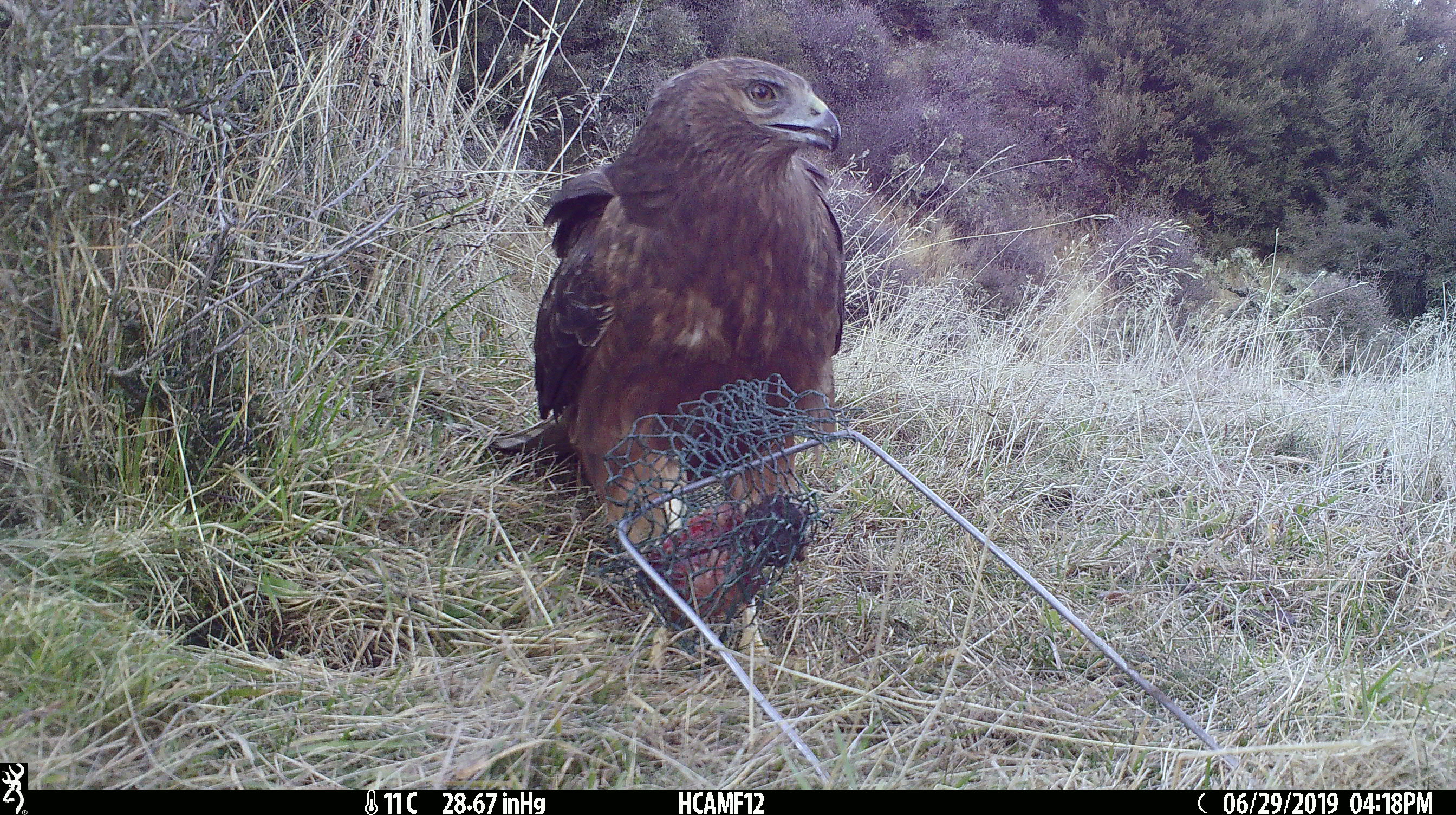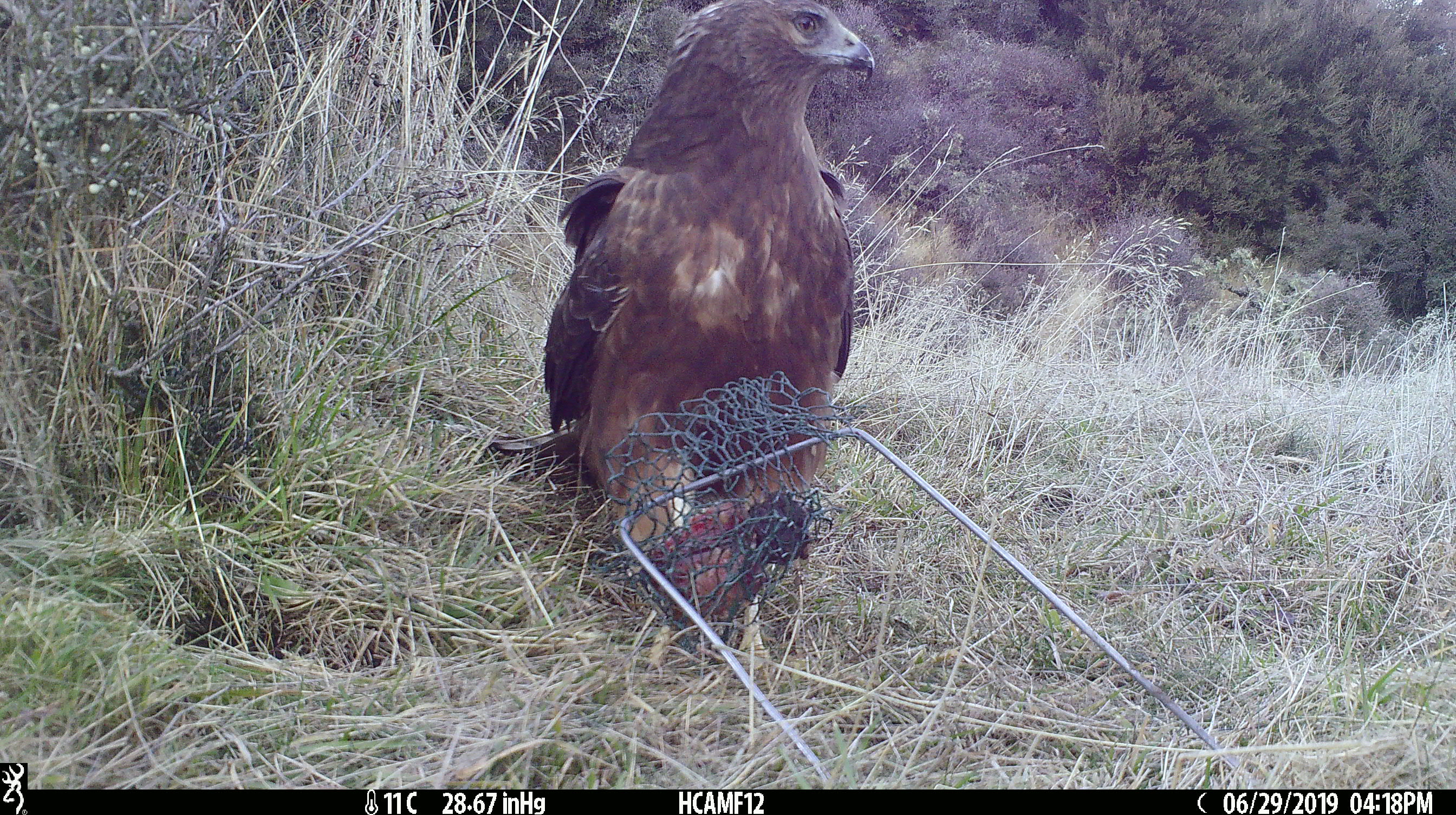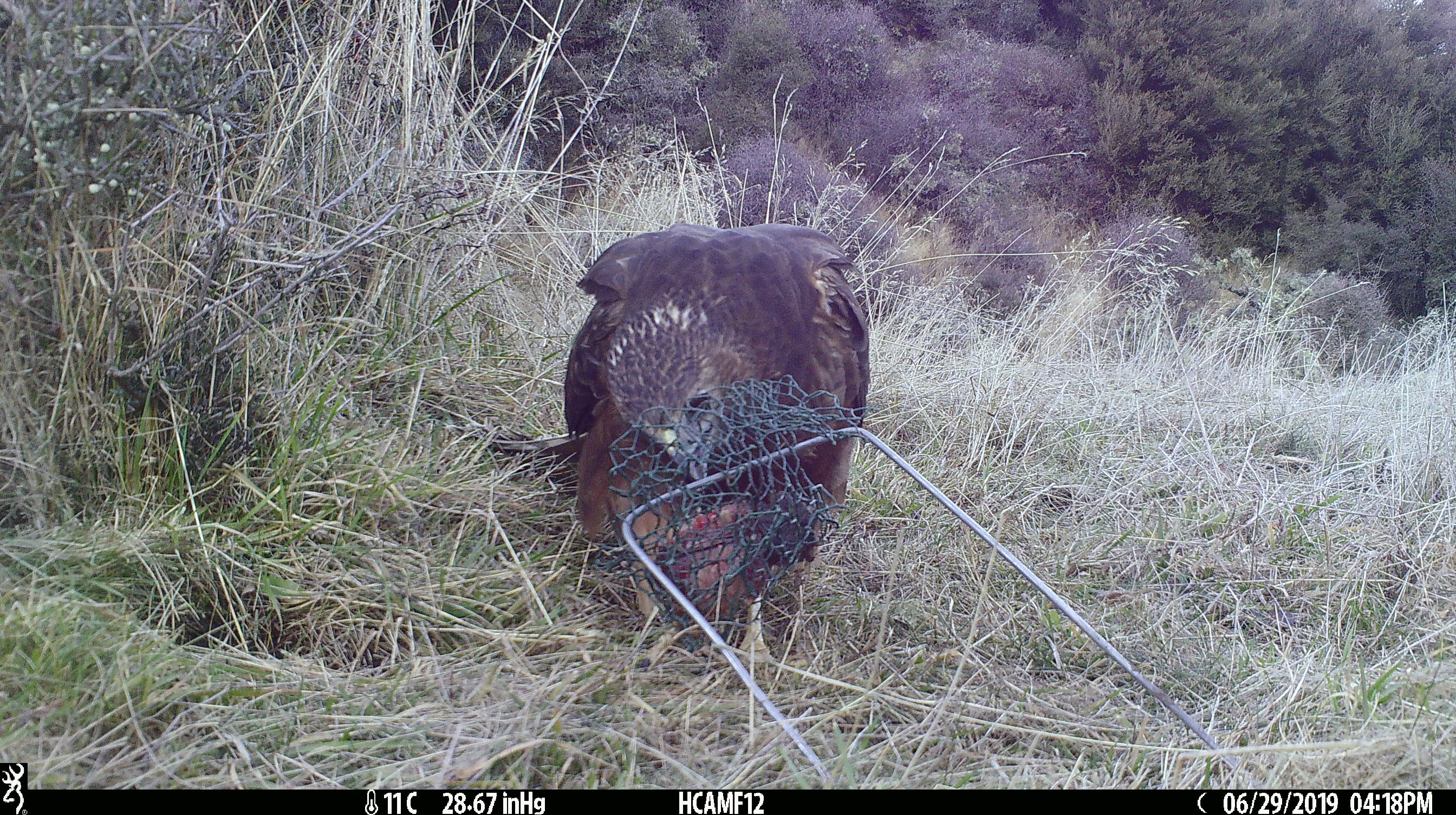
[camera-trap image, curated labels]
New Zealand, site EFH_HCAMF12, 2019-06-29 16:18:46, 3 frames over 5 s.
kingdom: Animalia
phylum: Chordata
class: Aves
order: Accipitriformes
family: Accipitridae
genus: Circus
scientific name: Circus approximans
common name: swamp harrier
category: harrier